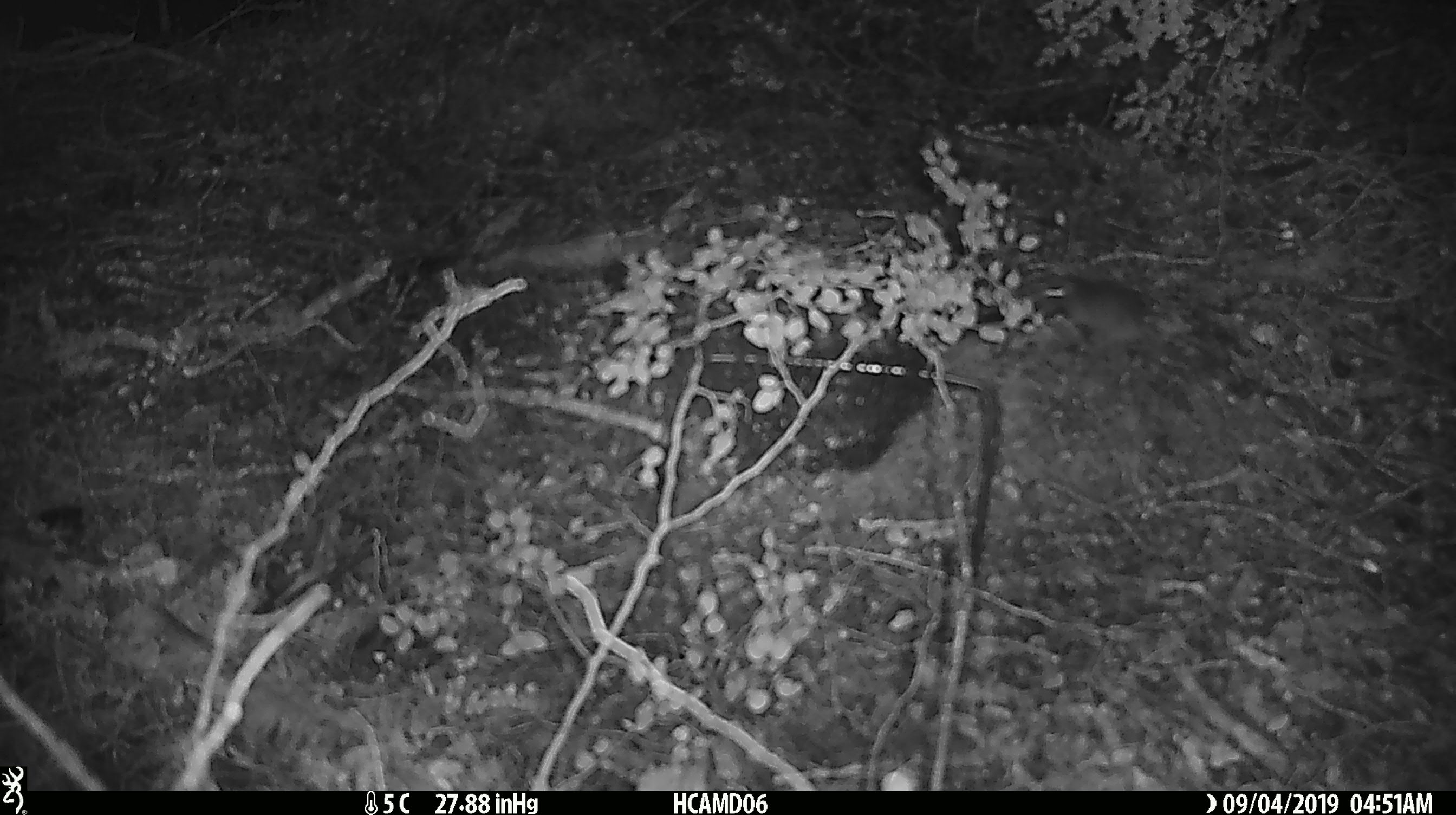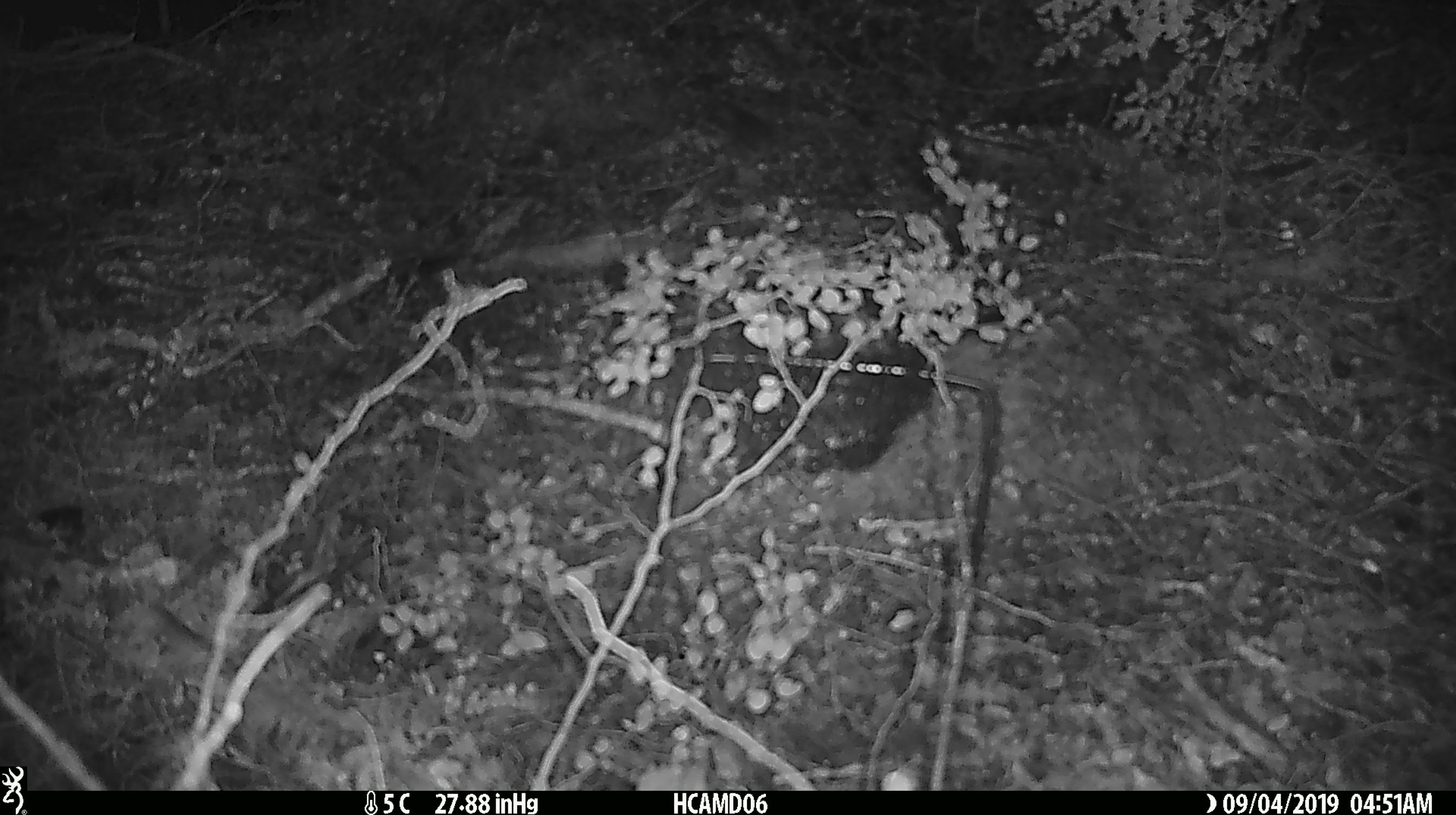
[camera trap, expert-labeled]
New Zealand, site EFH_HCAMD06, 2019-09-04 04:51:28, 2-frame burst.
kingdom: Animalia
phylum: Chordata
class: Mammalia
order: Rodentia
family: Muridae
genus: Mus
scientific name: Mus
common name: mouse